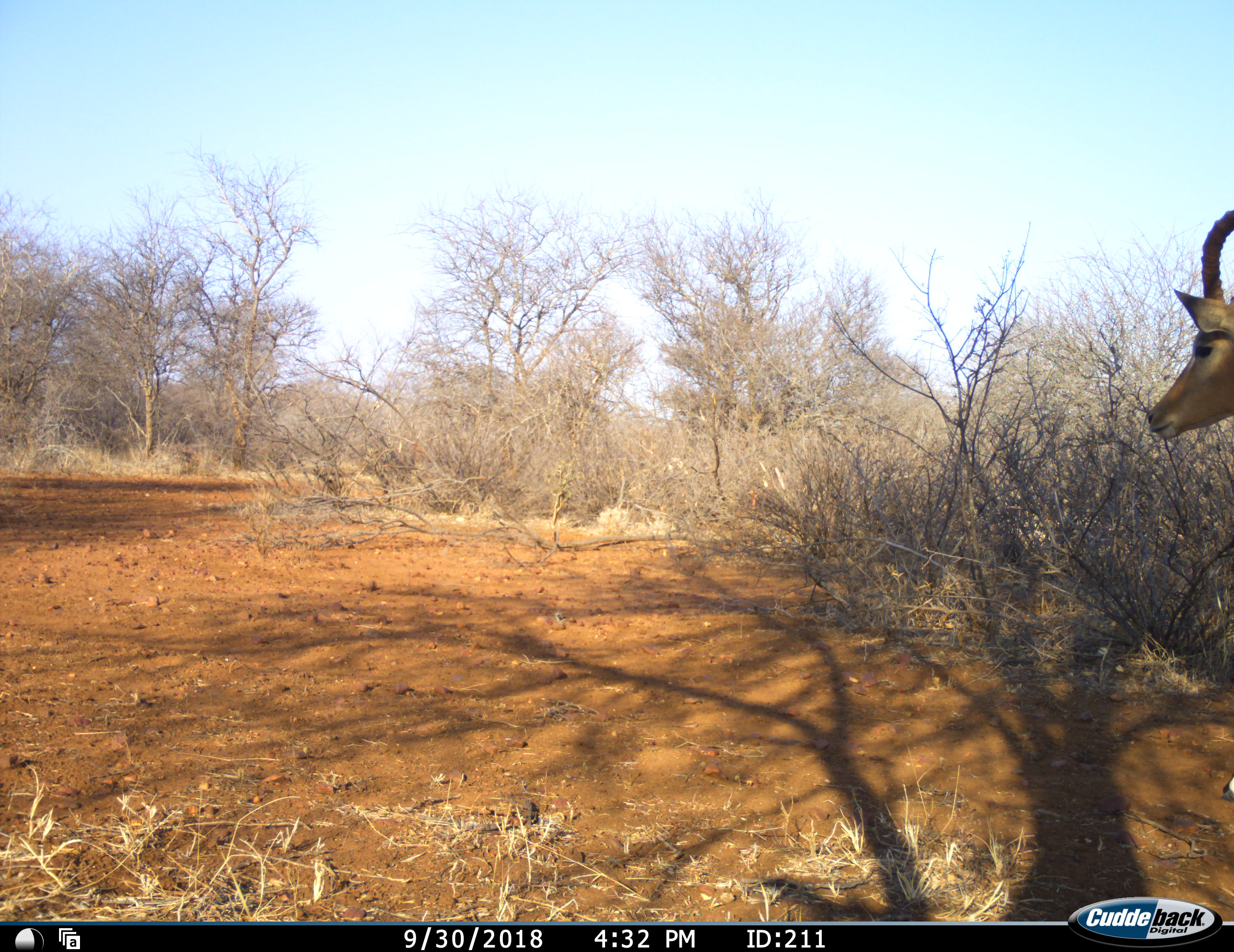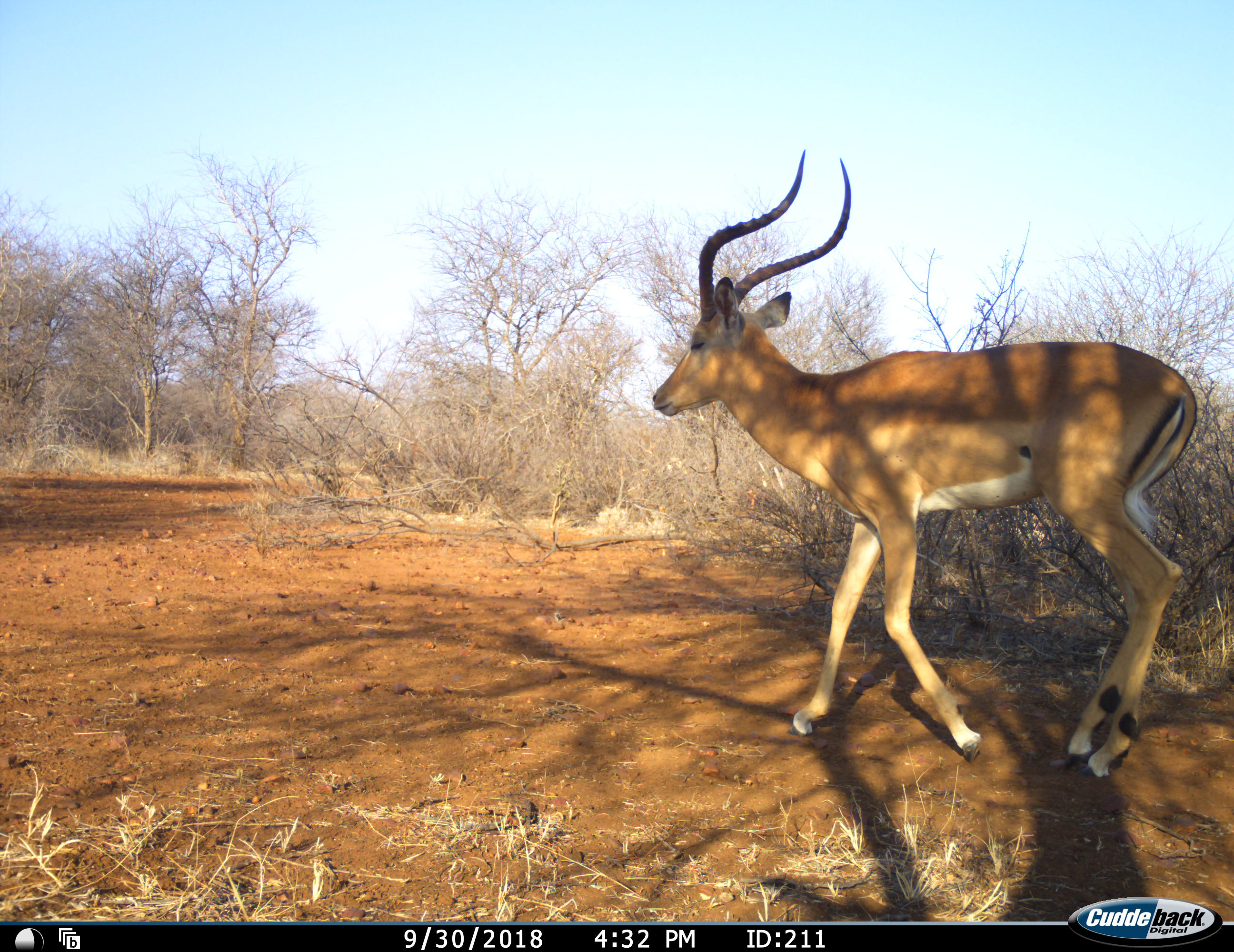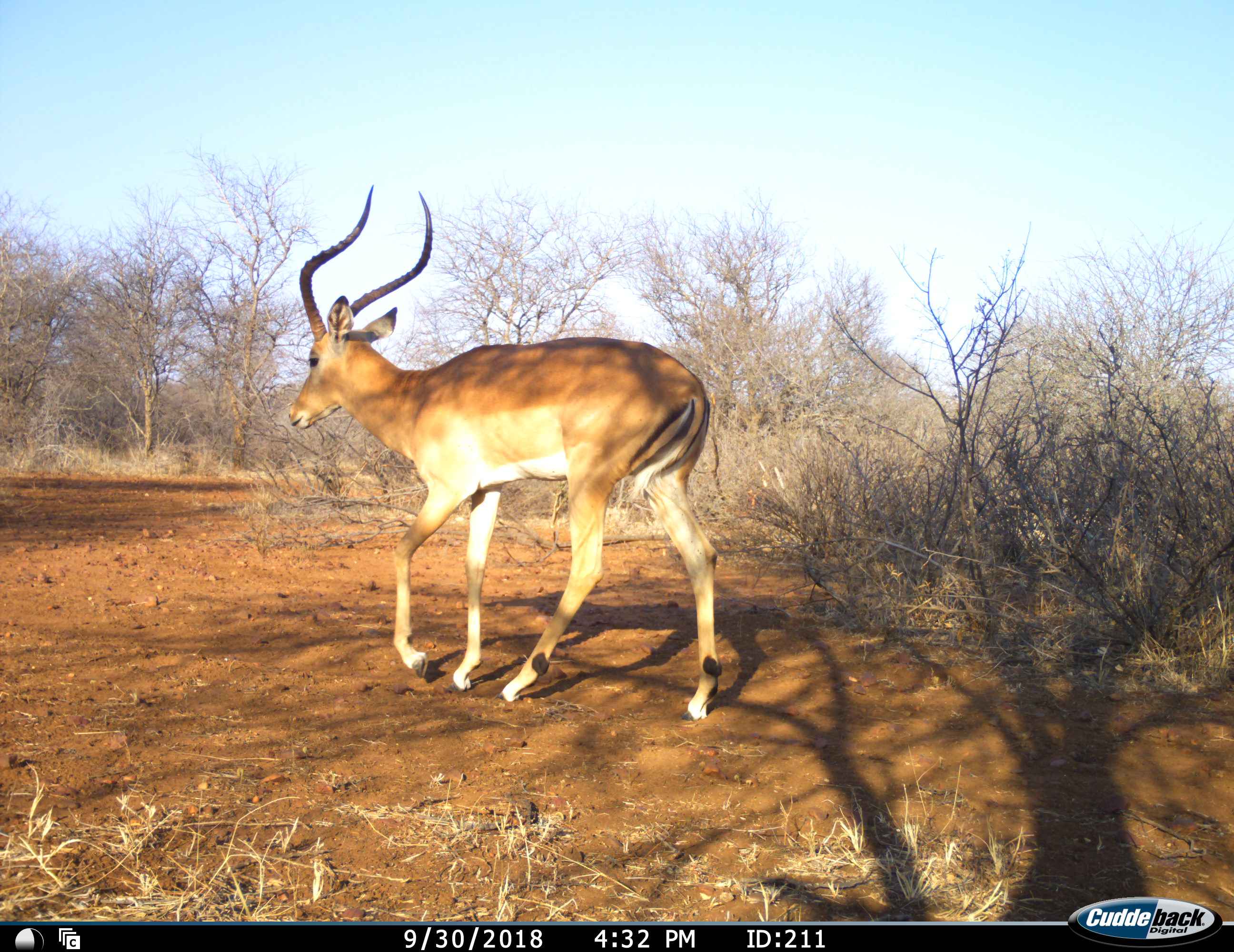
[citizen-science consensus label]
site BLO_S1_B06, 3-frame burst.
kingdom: Animalia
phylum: Chordata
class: Mammalia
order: Artiodactyla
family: Bovidae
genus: Aepyceros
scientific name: Aepyceros melampus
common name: impala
Impala (Aepyceros melampus), count 1. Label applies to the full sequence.